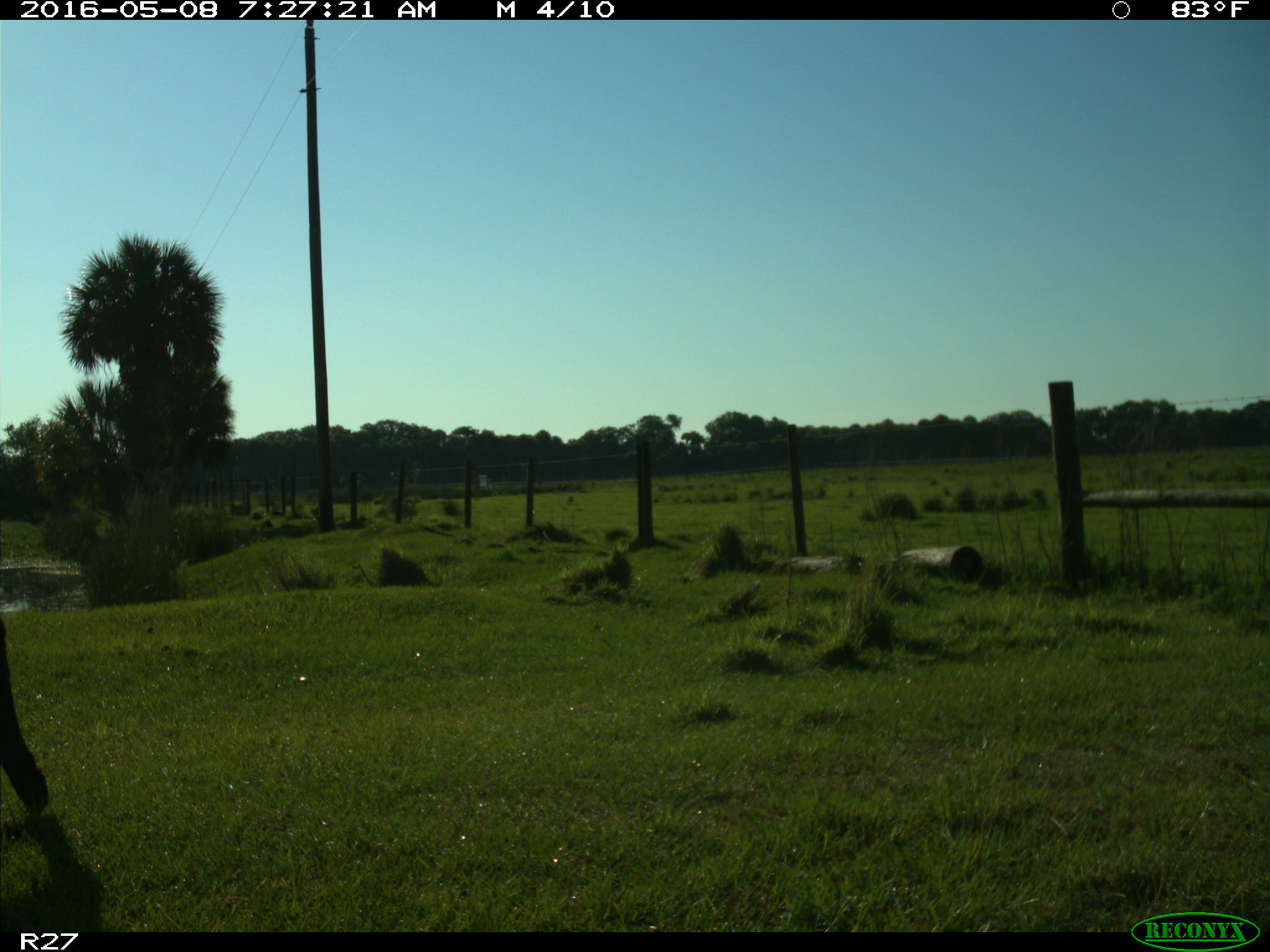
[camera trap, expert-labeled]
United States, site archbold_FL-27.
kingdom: Animalia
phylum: Chordata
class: Mammalia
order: Artiodactyla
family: Bovidae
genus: Bos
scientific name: Bos taurus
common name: domestic cow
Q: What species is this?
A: Bos taurus (domestic cow).